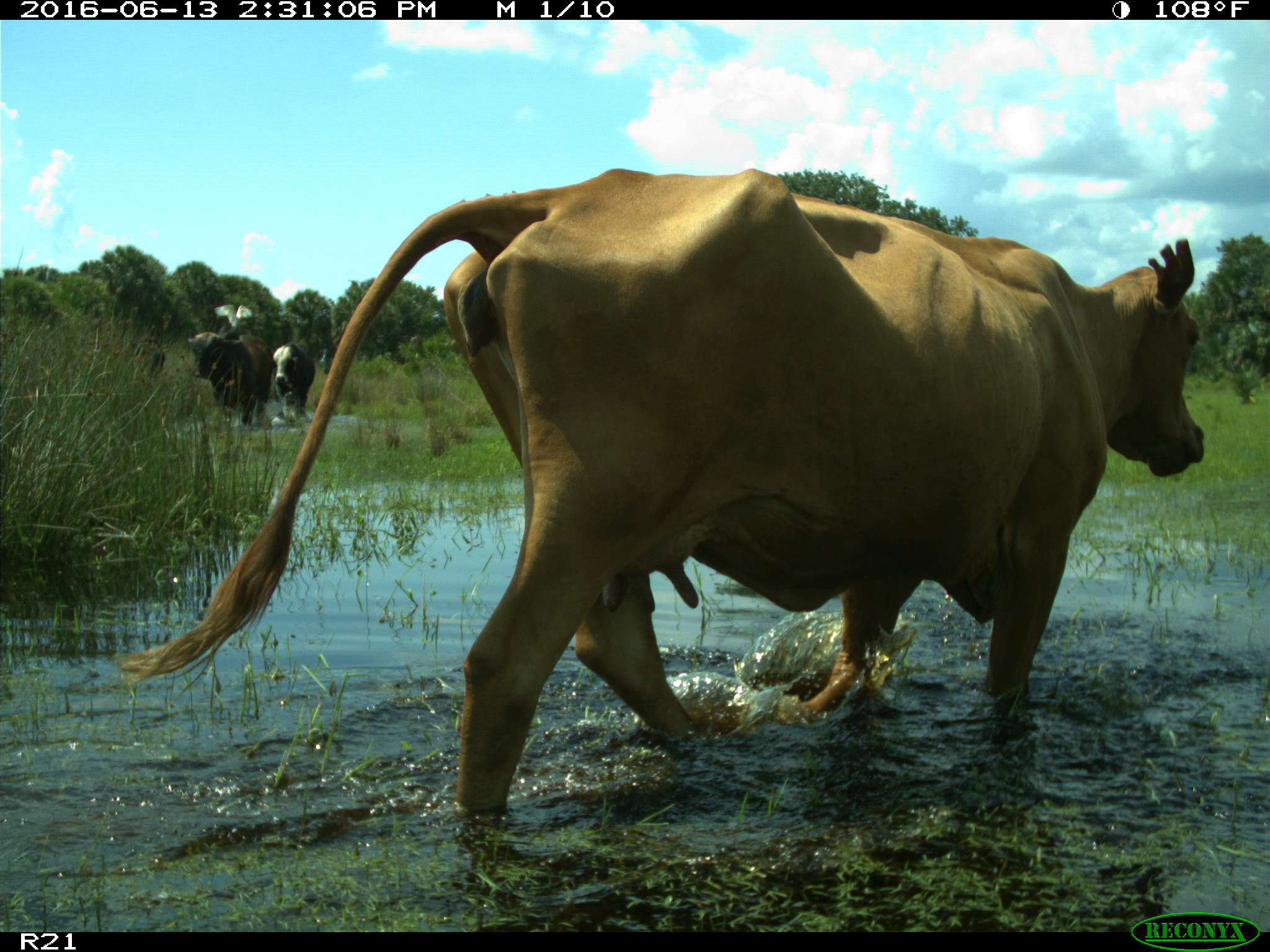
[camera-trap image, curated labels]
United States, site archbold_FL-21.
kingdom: Animalia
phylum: Chordata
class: Mammalia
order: Artiodactyla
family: Bovidae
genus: Bos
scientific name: Bos taurus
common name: domestic cow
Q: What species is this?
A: Bos taurus (domestic cow).